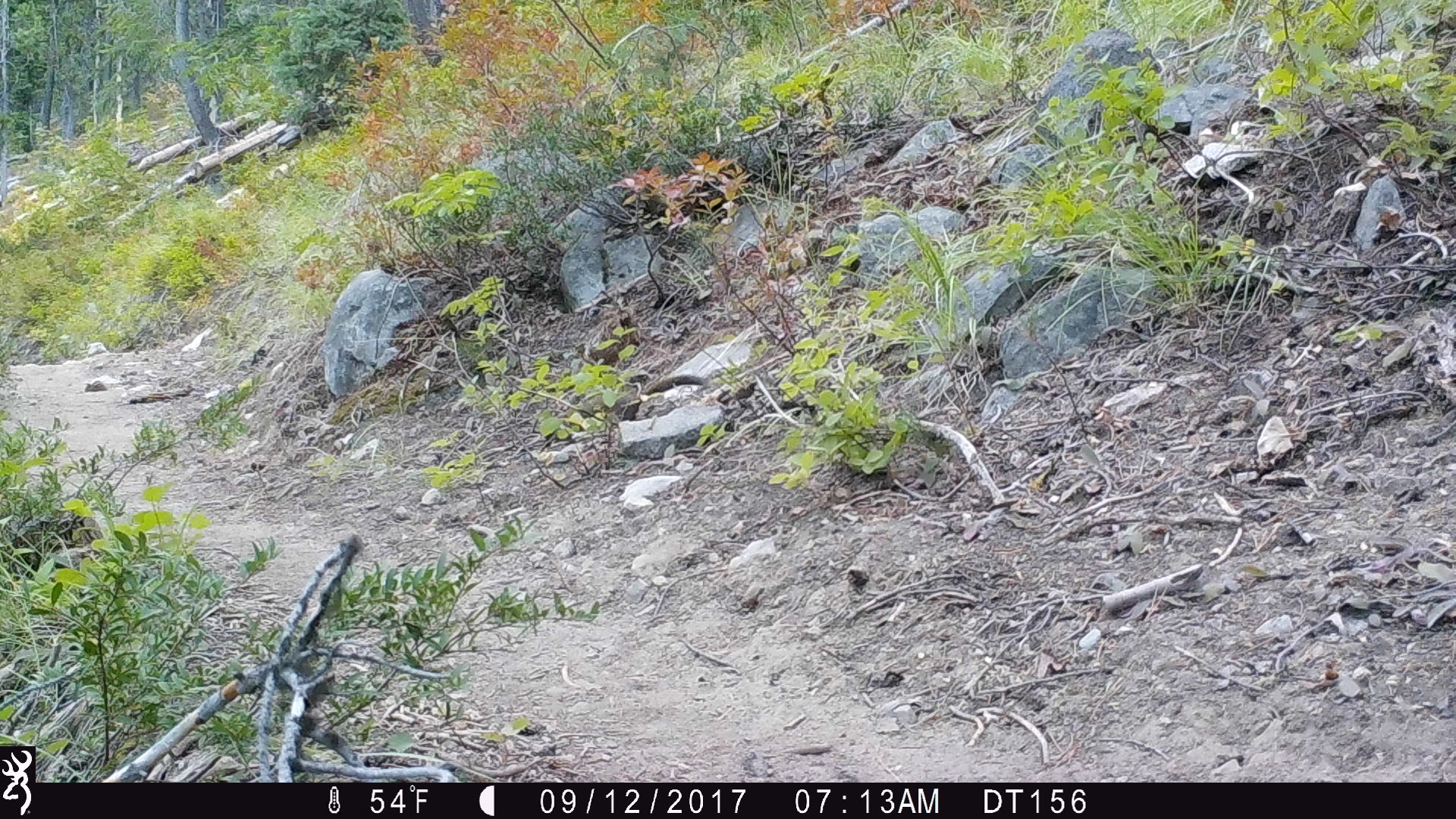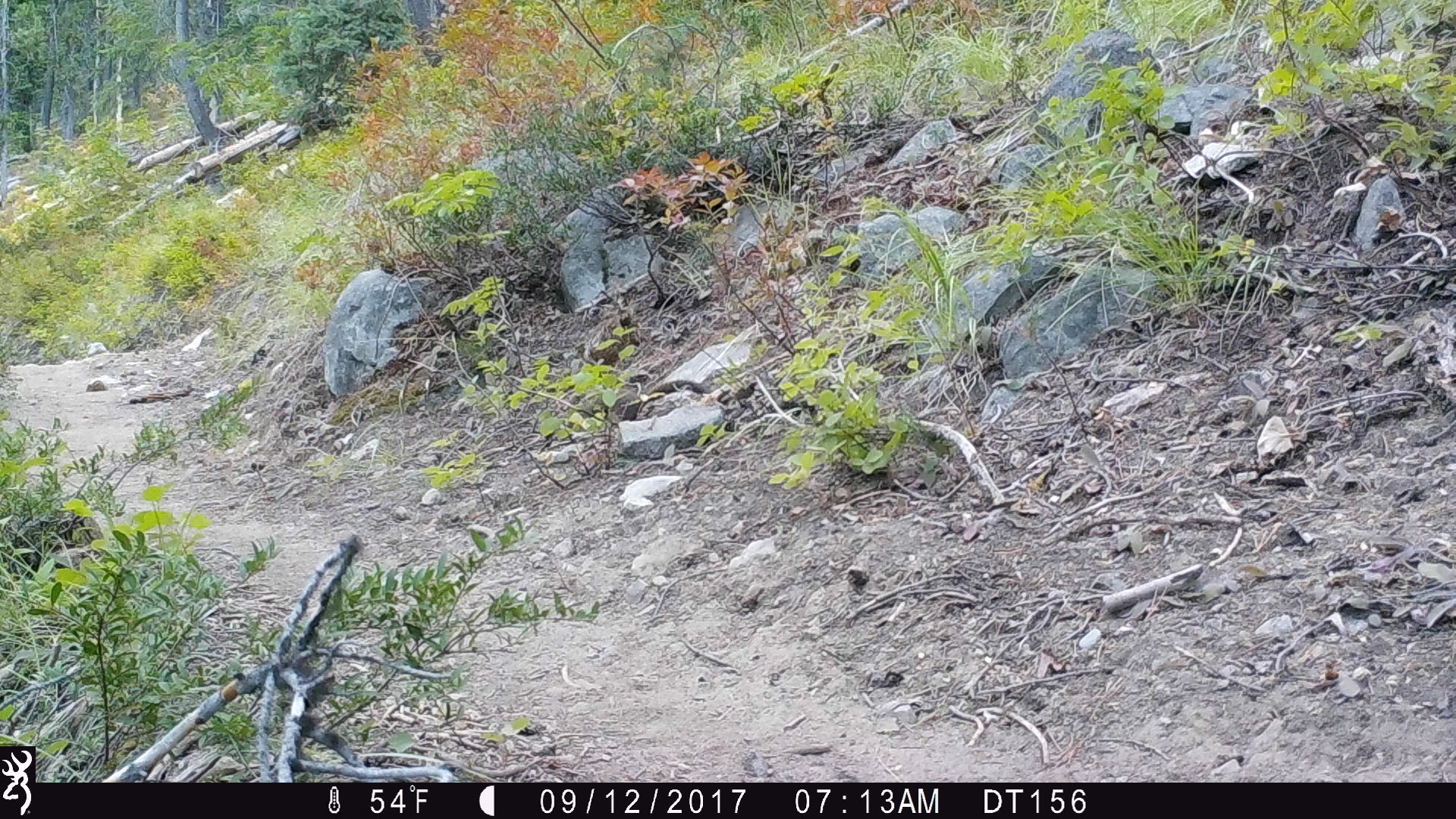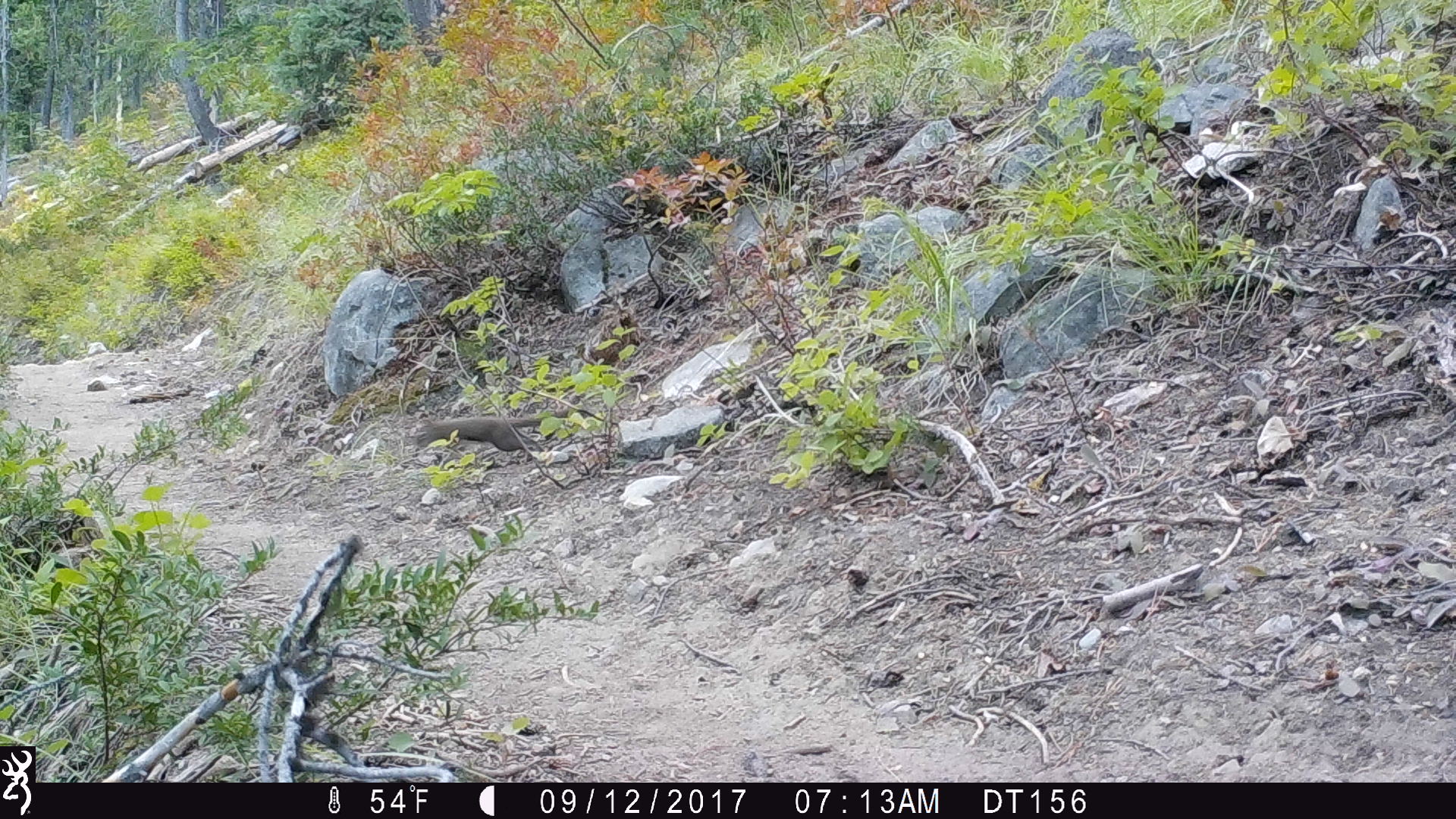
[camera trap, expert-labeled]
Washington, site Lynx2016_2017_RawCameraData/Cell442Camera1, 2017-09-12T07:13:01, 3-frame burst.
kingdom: Animalia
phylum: Chordata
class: Mammalia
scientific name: Mammalia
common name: small mammal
Small mammal (Mammalia). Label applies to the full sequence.